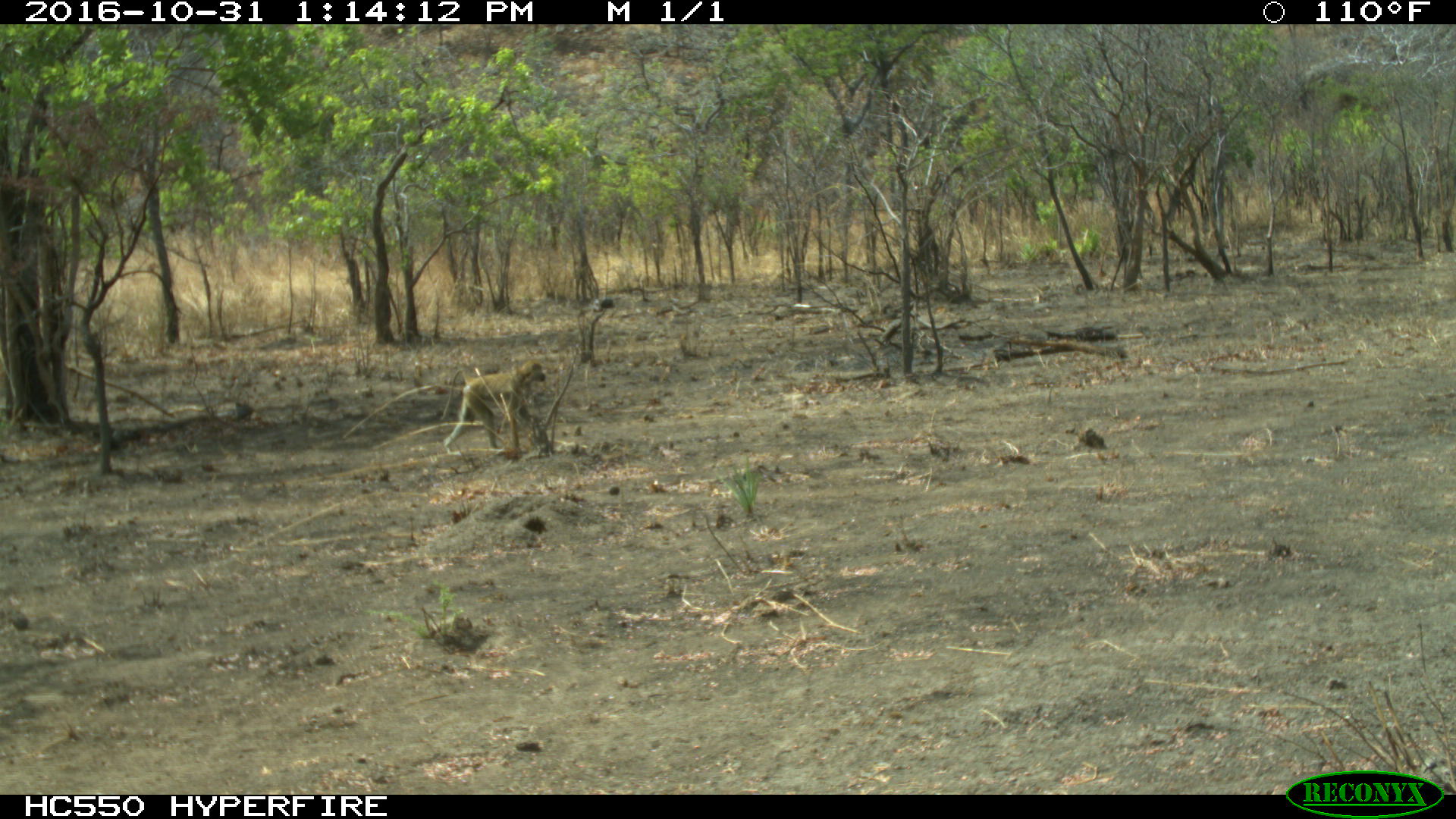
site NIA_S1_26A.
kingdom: Animalia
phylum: Chordata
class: Mammalia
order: Primates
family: Cercopithecidae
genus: Papio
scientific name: Papio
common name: baboon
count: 1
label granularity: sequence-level